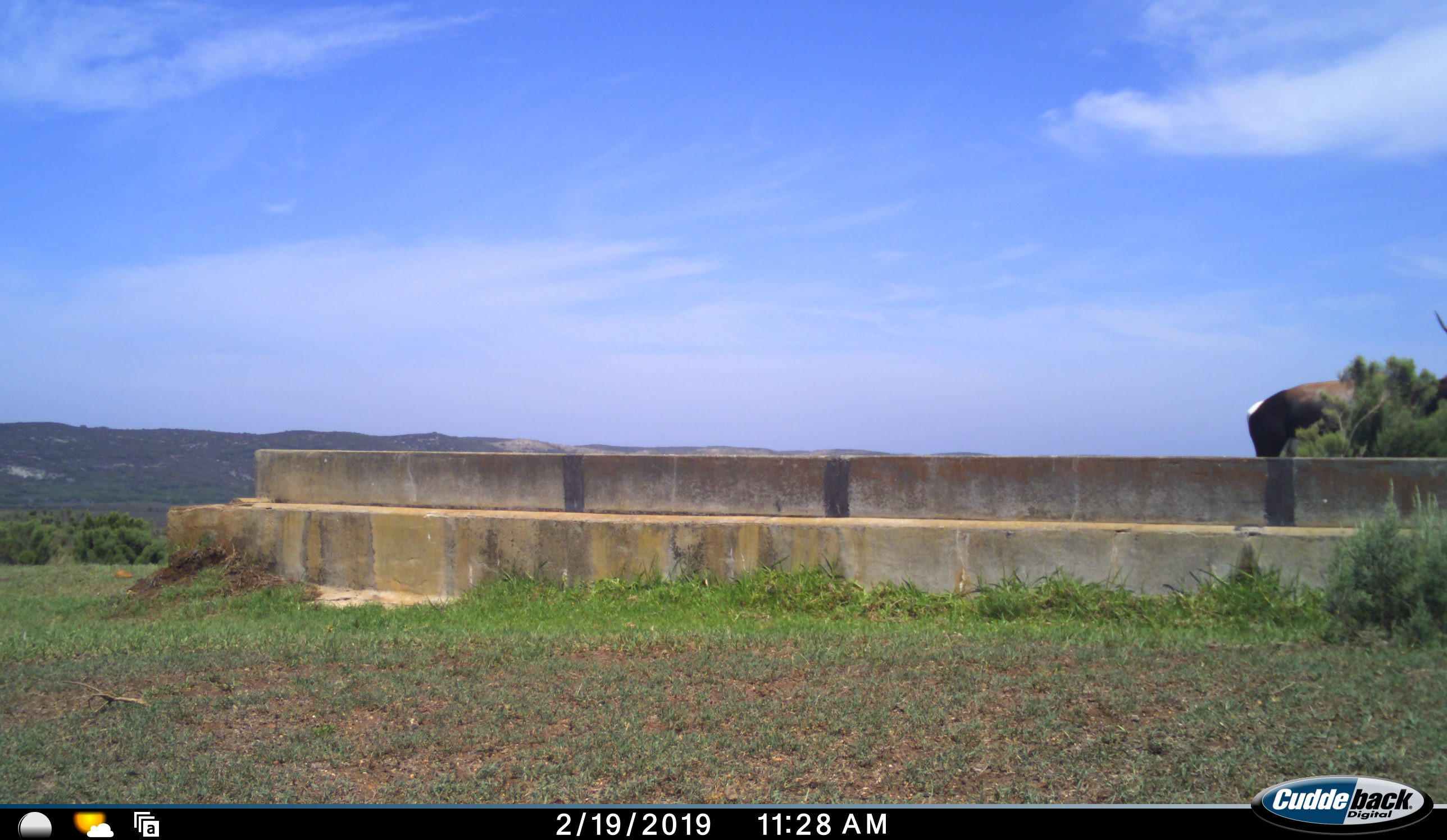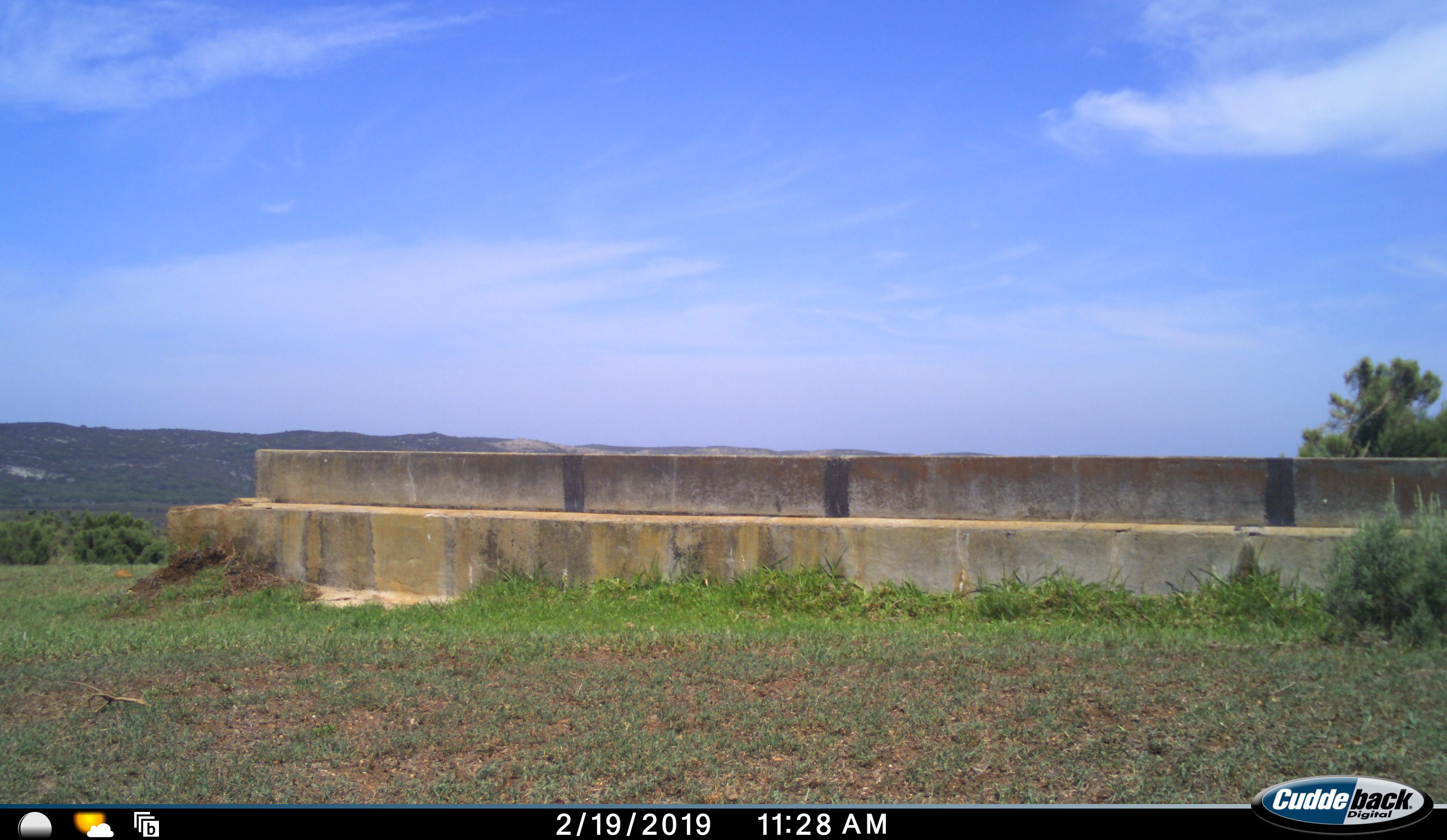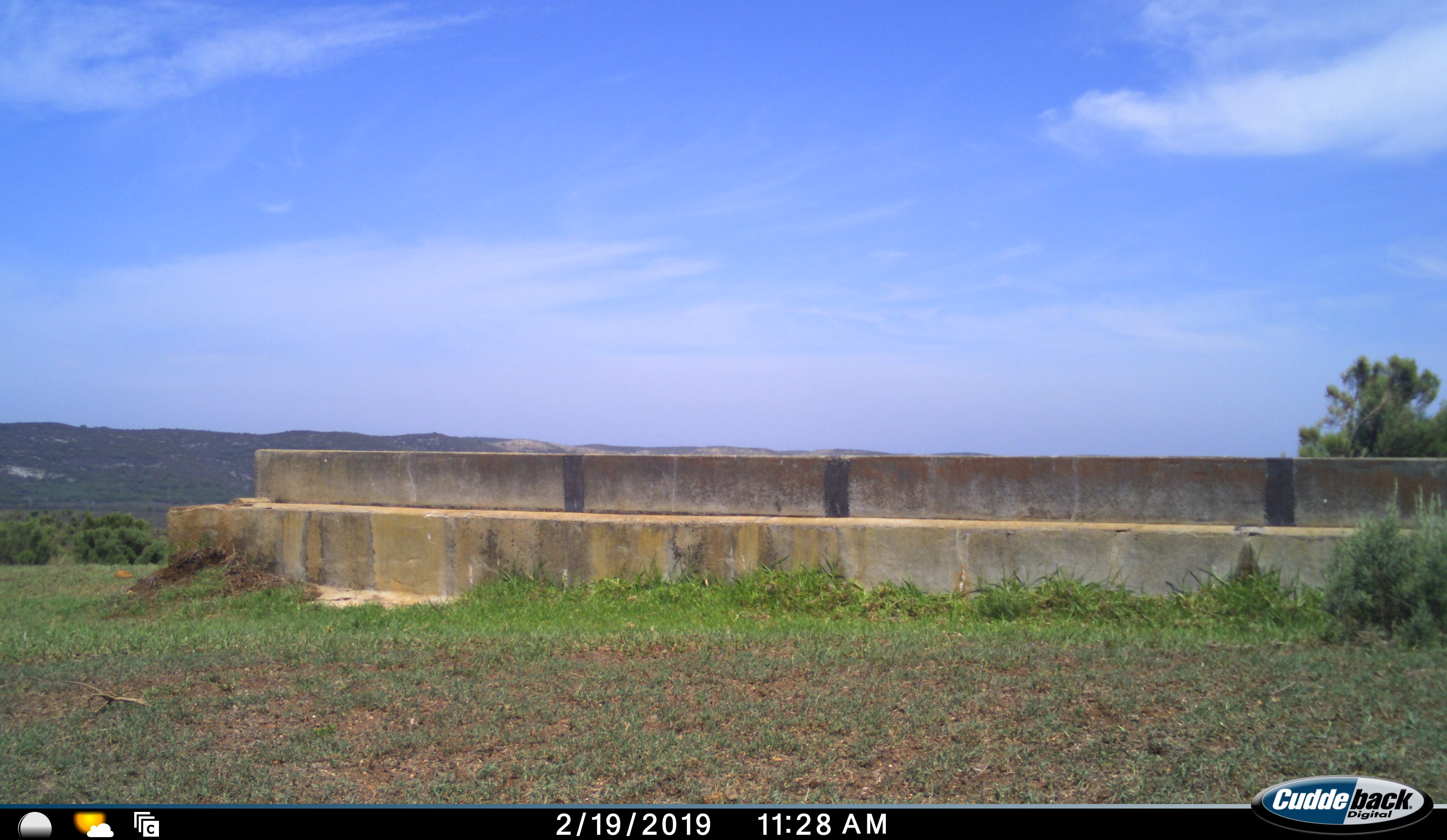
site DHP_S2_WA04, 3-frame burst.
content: unidentified animal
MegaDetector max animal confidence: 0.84